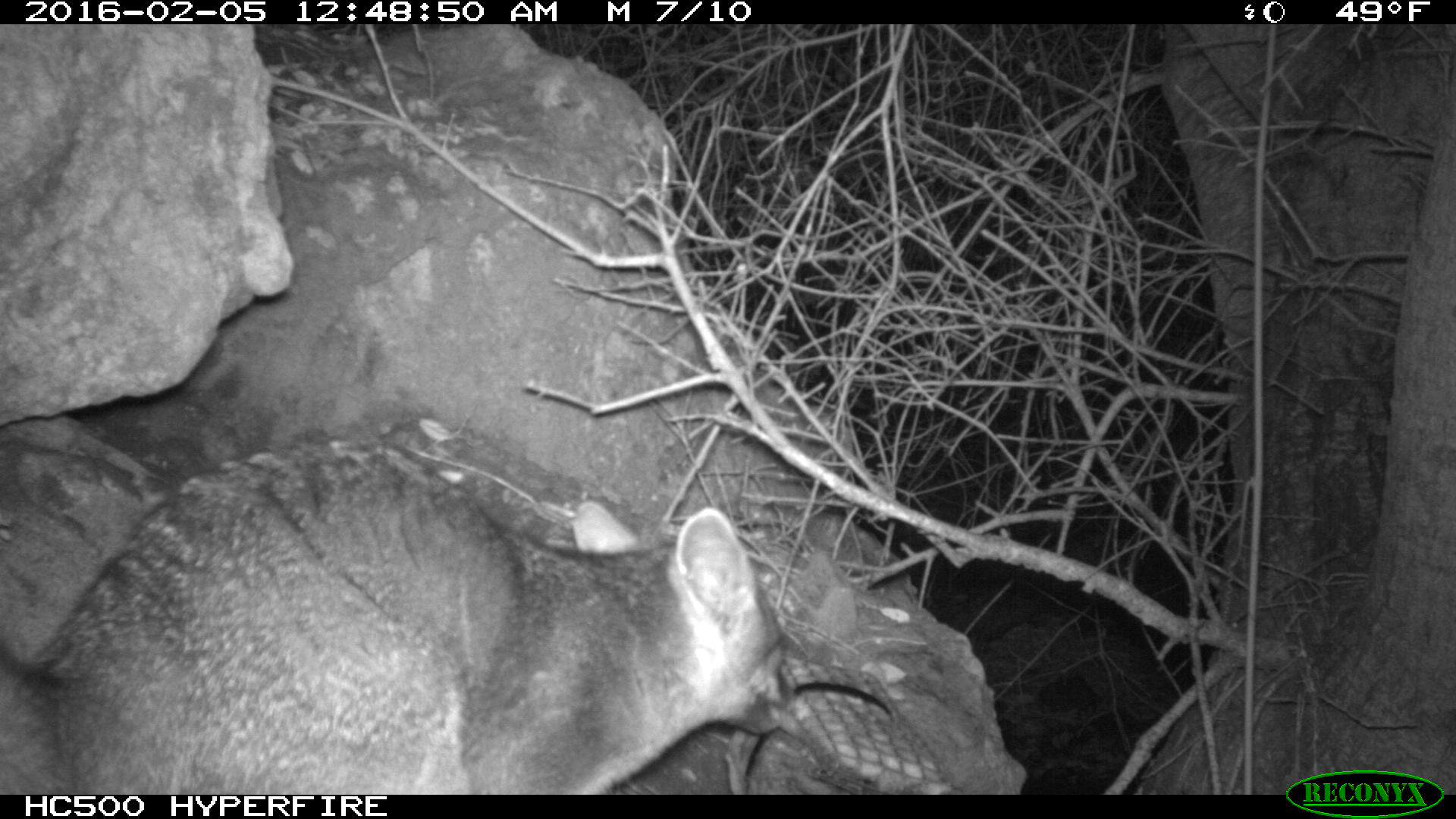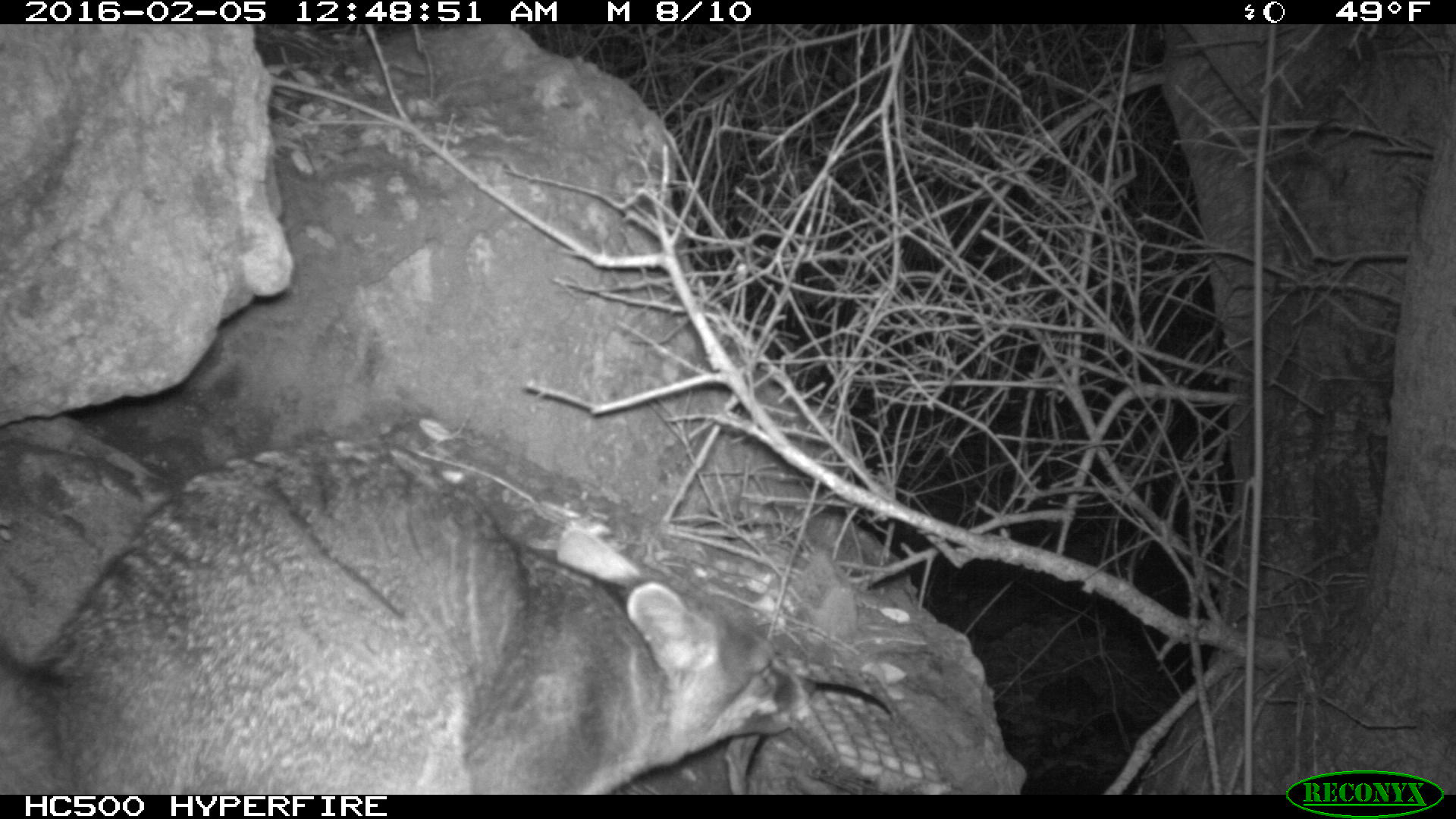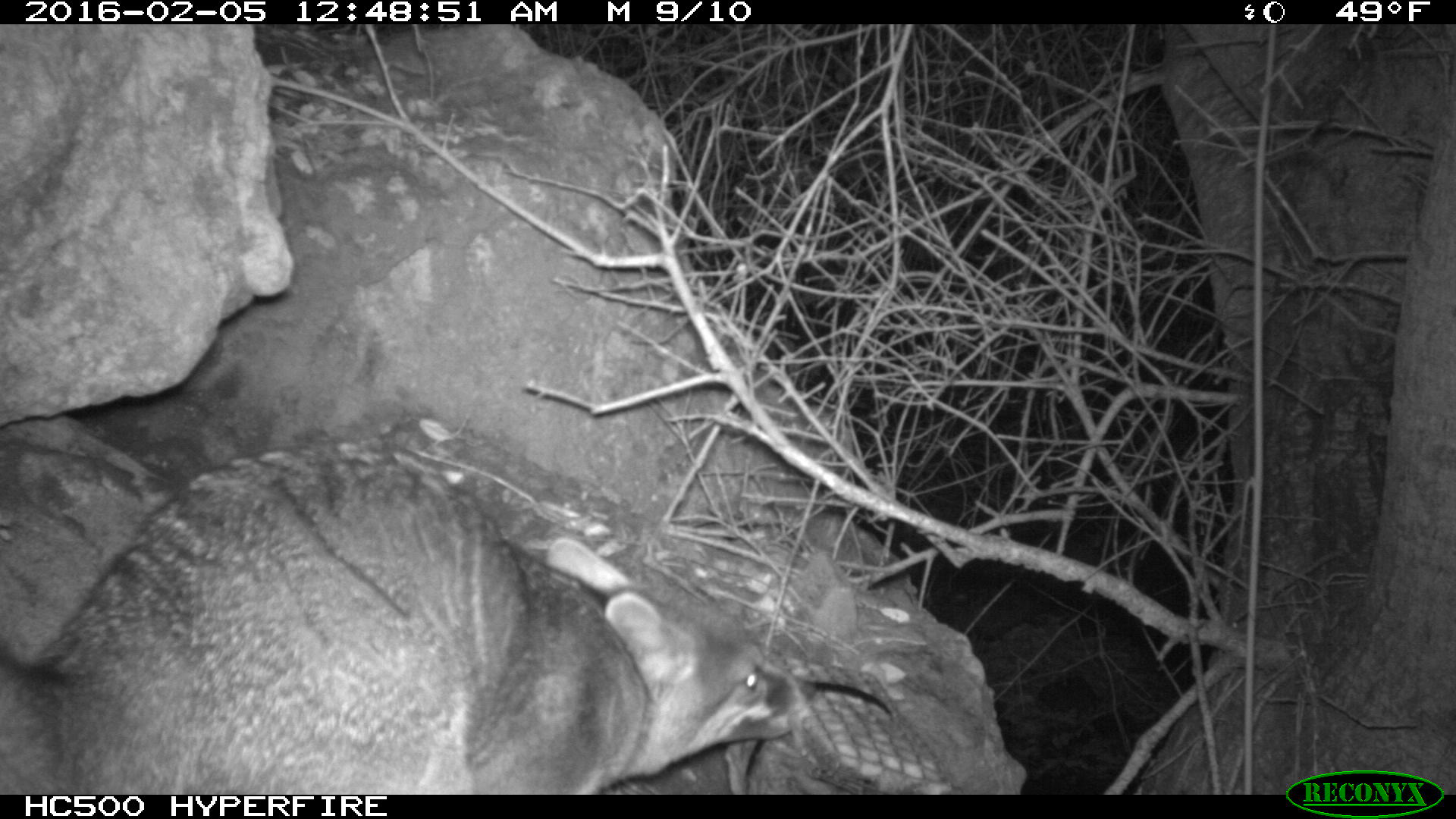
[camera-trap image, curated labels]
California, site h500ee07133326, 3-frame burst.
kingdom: Animalia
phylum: Chordata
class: Mammalia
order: Carnivora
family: Canidae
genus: Urocyon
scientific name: Urocyon littoralis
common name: island fox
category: fox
Fox (island fox) (Urocyon littoralis).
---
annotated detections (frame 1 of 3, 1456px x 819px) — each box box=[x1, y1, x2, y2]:
fox: box=[0, 441, 789, 794]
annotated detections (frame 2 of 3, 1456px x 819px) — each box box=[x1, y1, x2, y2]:
fox: box=[0, 438, 818, 793]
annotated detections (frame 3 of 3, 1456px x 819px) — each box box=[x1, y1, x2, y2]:
fox: box=[0, 439, 797, 795]